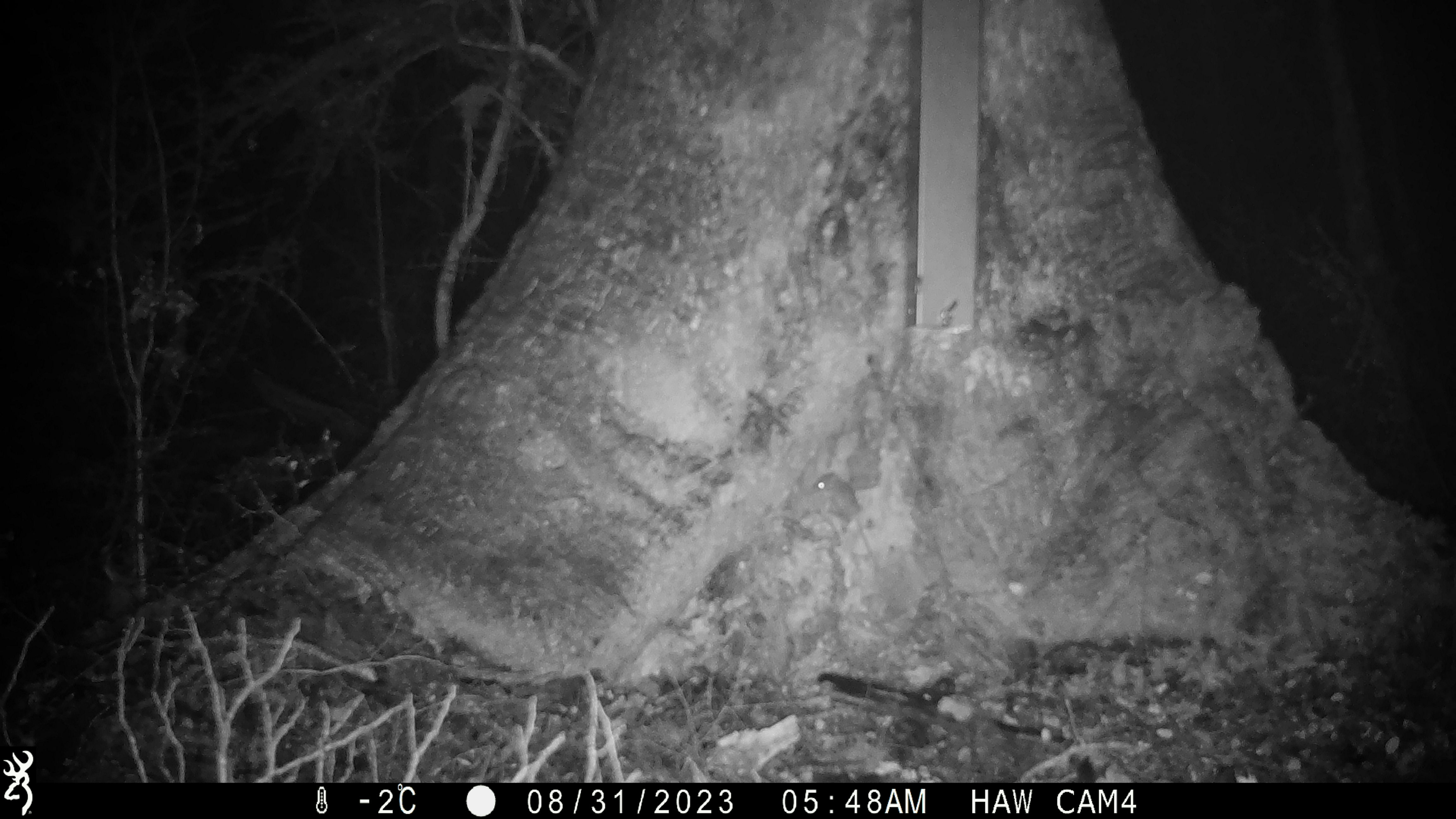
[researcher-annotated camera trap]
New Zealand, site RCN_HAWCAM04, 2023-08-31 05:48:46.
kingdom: Animalia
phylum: Chordata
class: Mammalia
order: Rodentia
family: Muridae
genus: Mus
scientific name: Mus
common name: mouse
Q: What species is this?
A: Mouse (Mus).